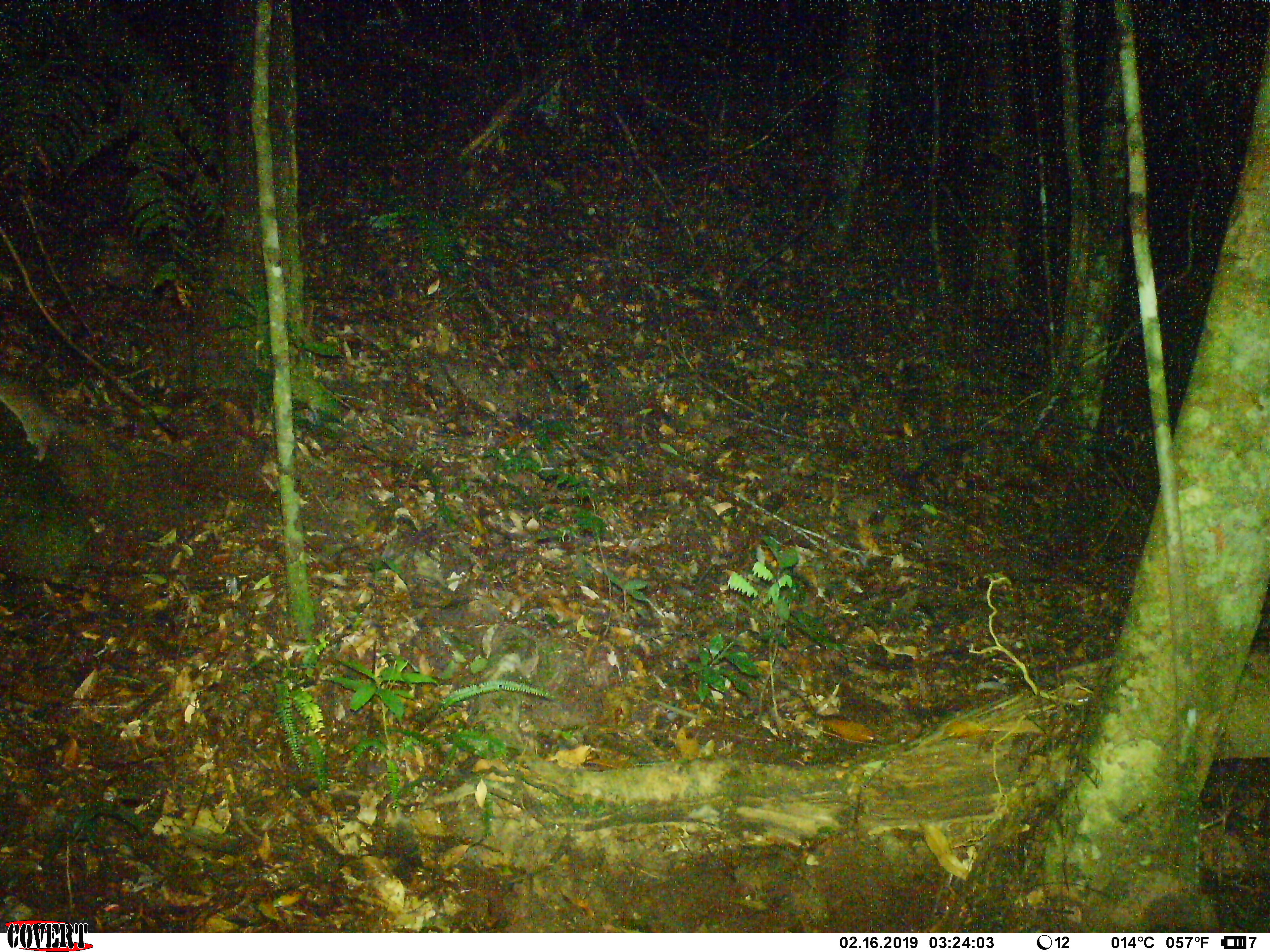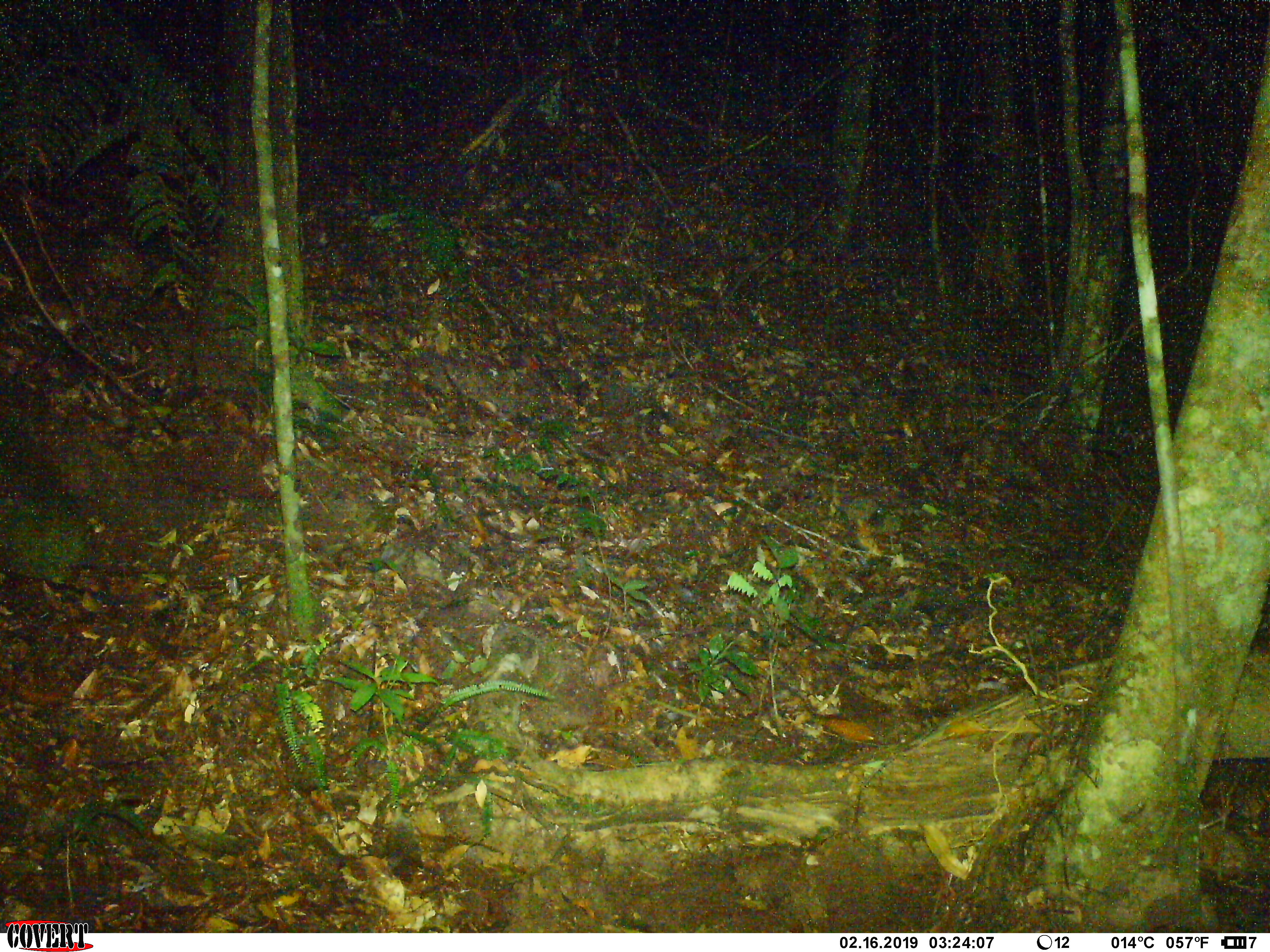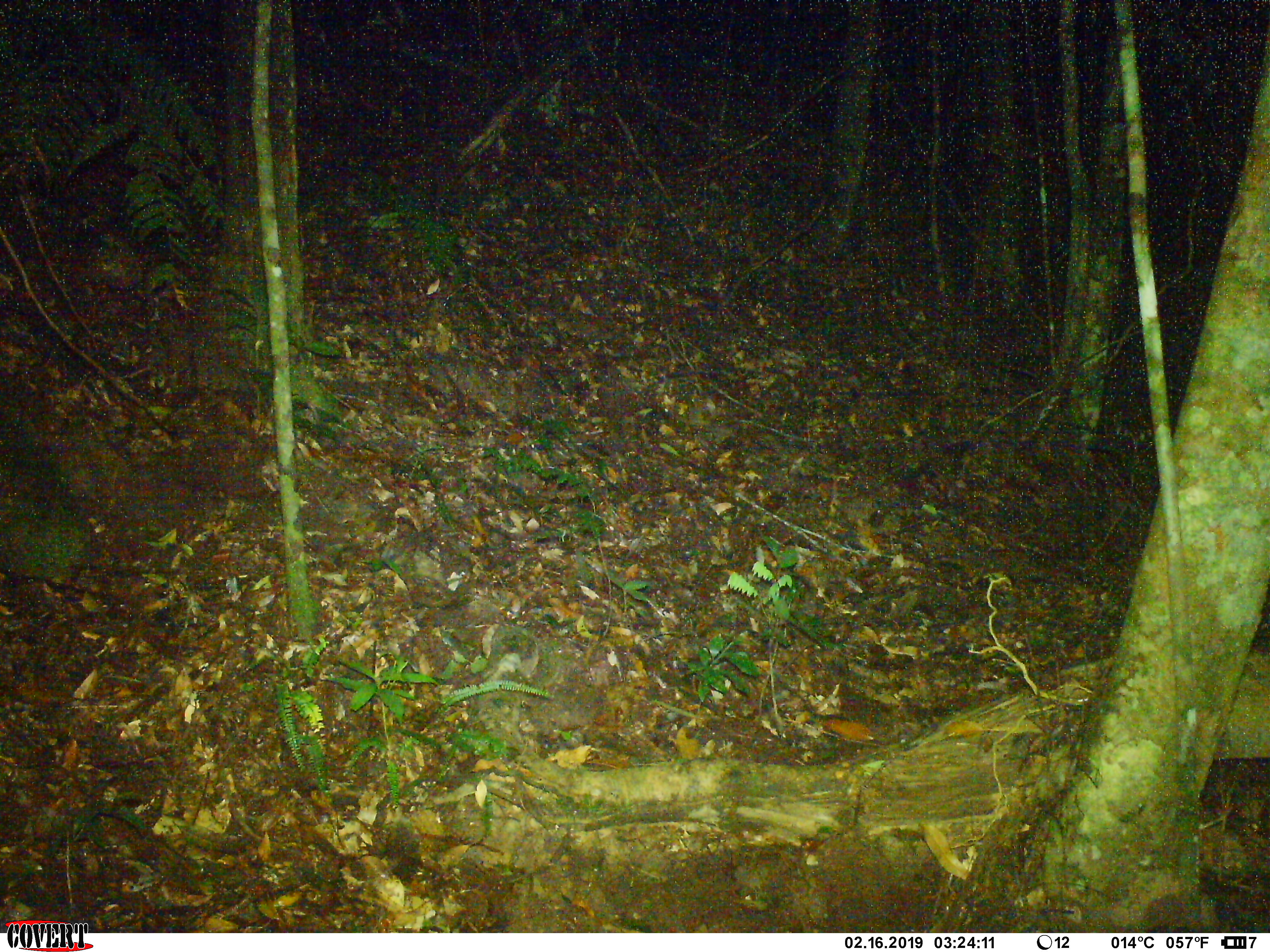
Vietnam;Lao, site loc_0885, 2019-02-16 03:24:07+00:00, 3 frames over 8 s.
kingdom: Animalia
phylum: Chordata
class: Mammalia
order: Rodentia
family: Muridae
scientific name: Muridae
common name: old-world mice and rats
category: unidentified murid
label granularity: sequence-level